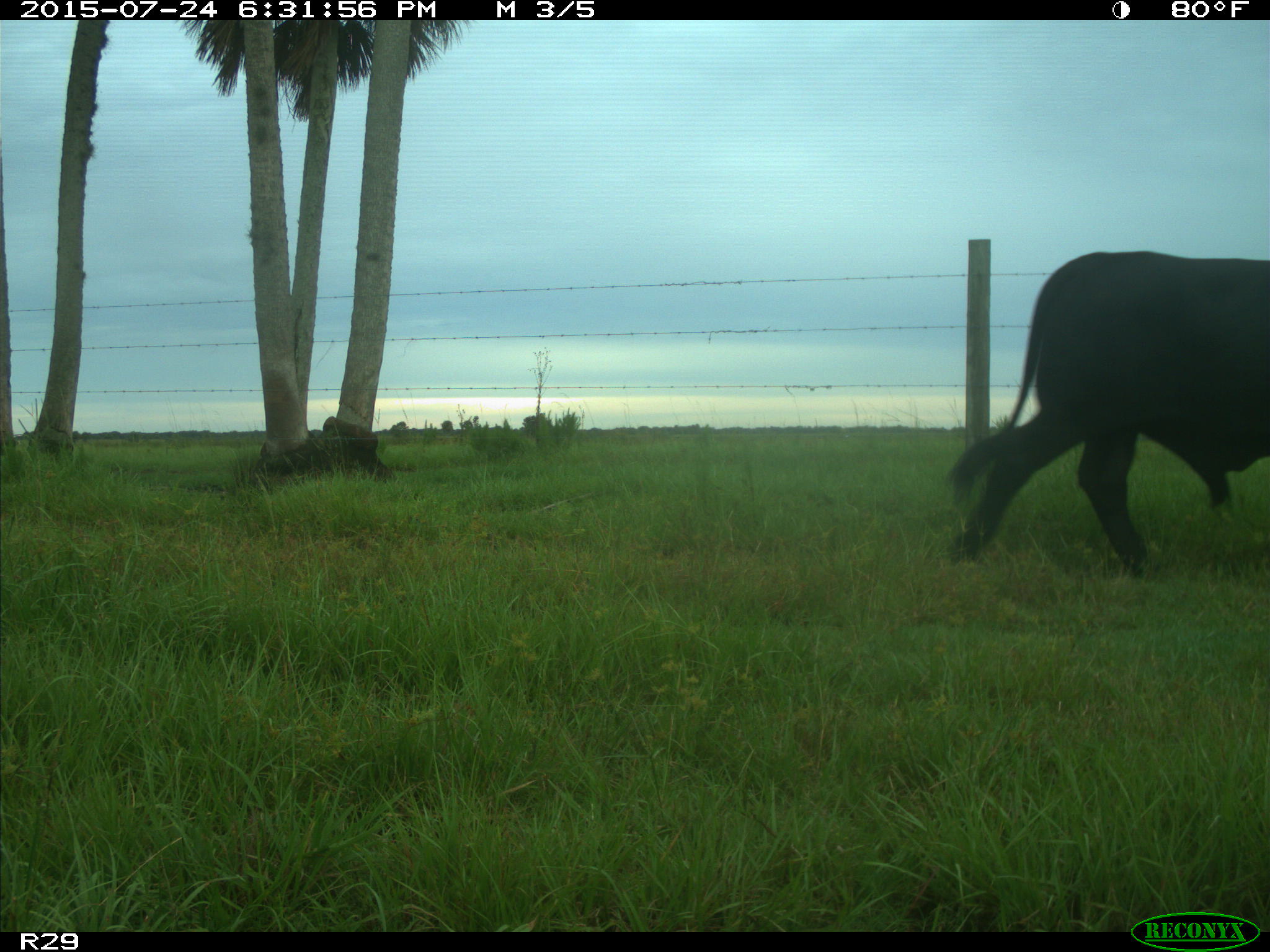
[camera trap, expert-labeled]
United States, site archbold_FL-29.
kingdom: Animalia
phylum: Chordata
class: Mammalia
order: Artiodactyla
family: Bovidae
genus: Bos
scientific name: Bos taurus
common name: domestic cow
Bos taurus (domestic cow).